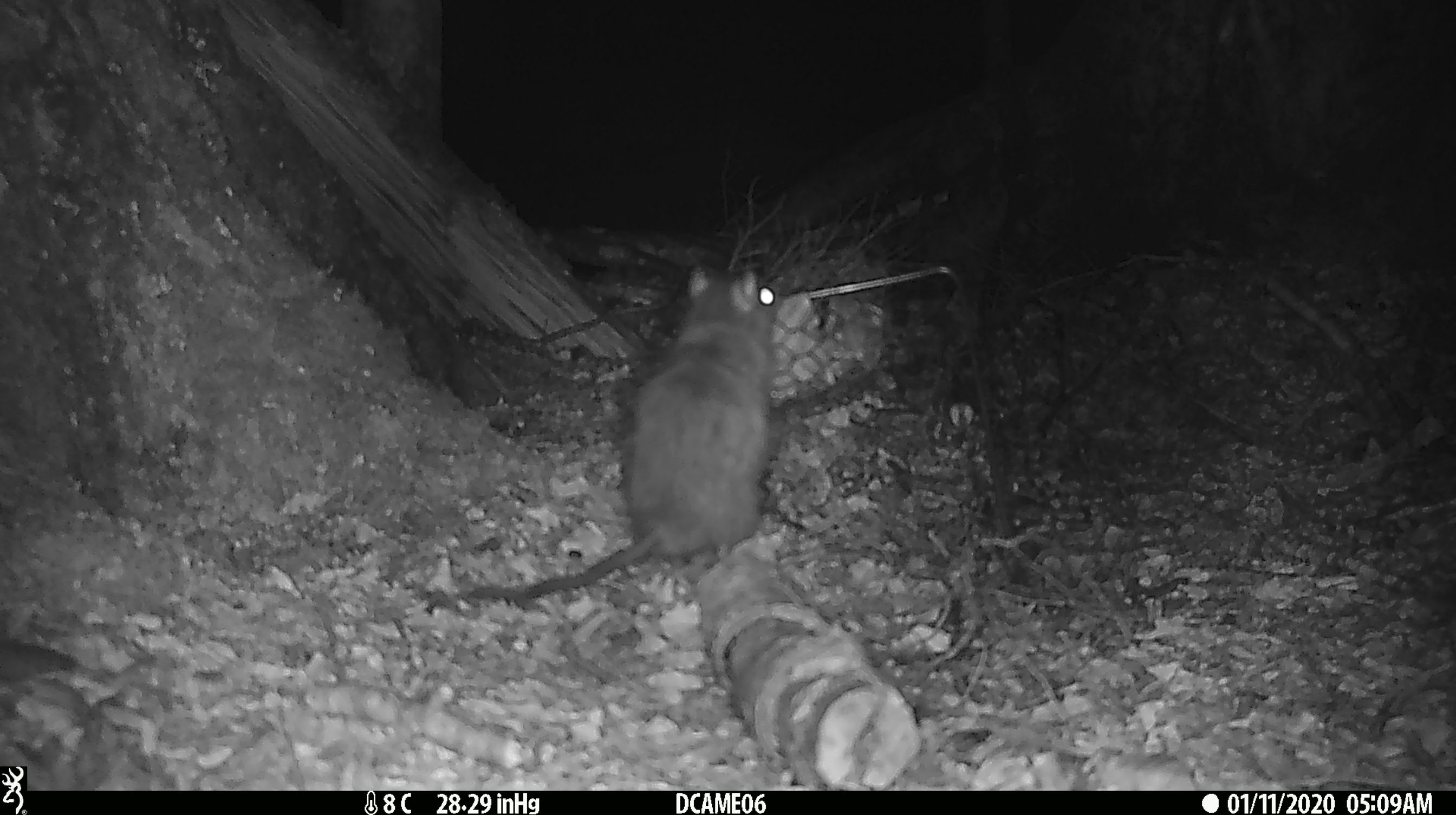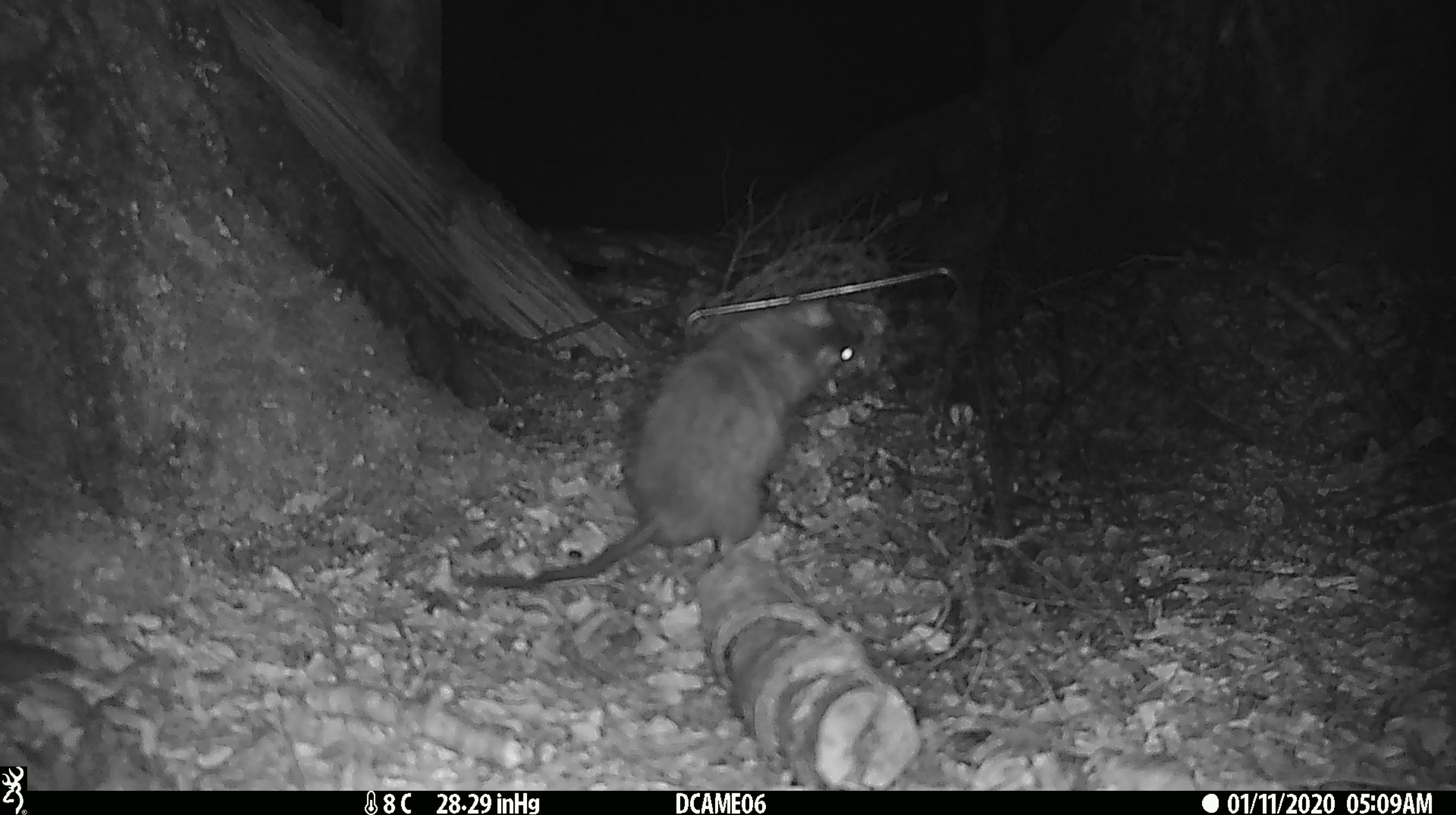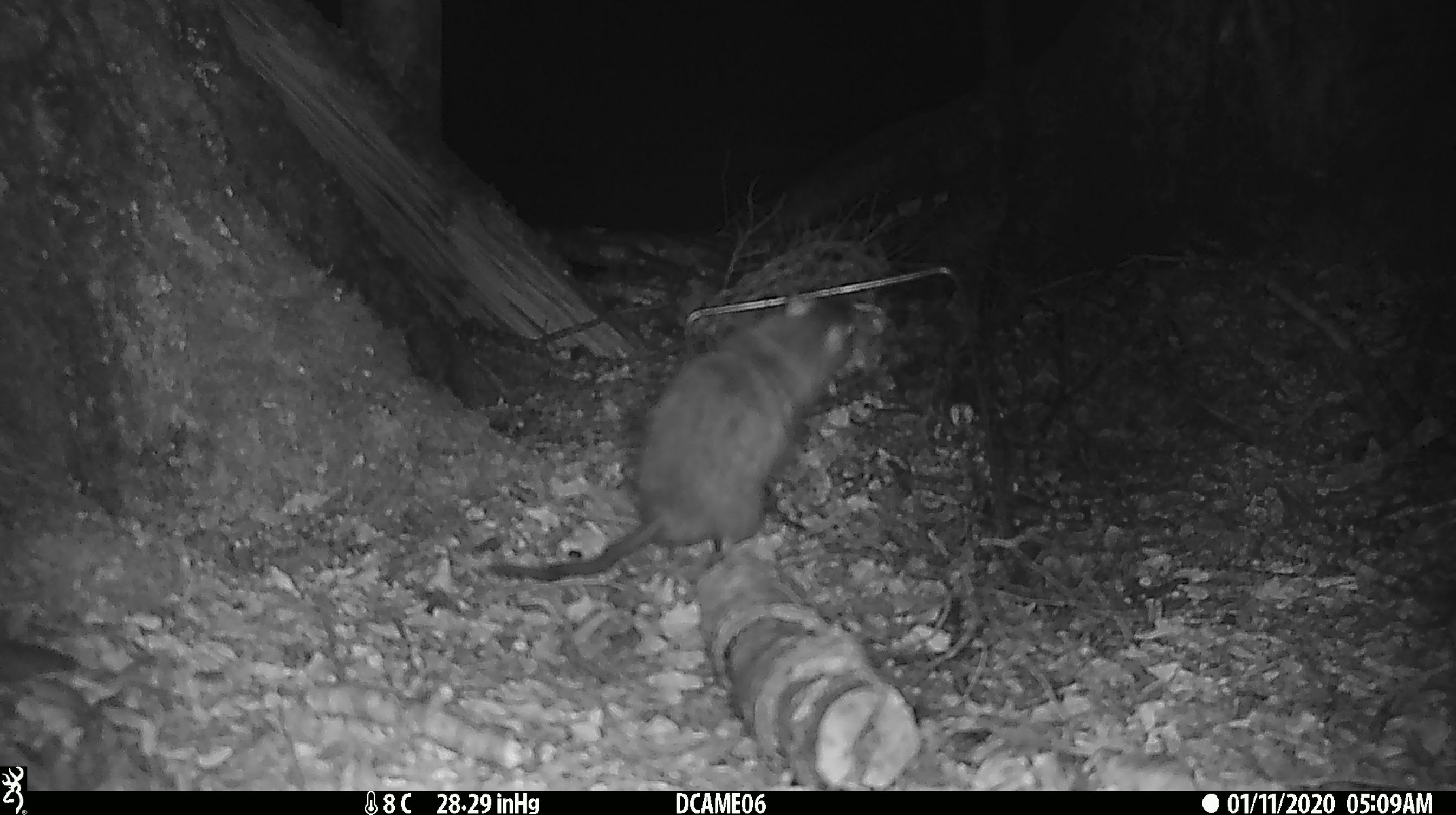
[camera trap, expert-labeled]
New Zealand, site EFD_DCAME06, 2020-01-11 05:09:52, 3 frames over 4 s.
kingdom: Animalia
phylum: Chordata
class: Mammalia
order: Rodentia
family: Muridae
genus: Rattus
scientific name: Rattus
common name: rat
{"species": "rat (Rattus)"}